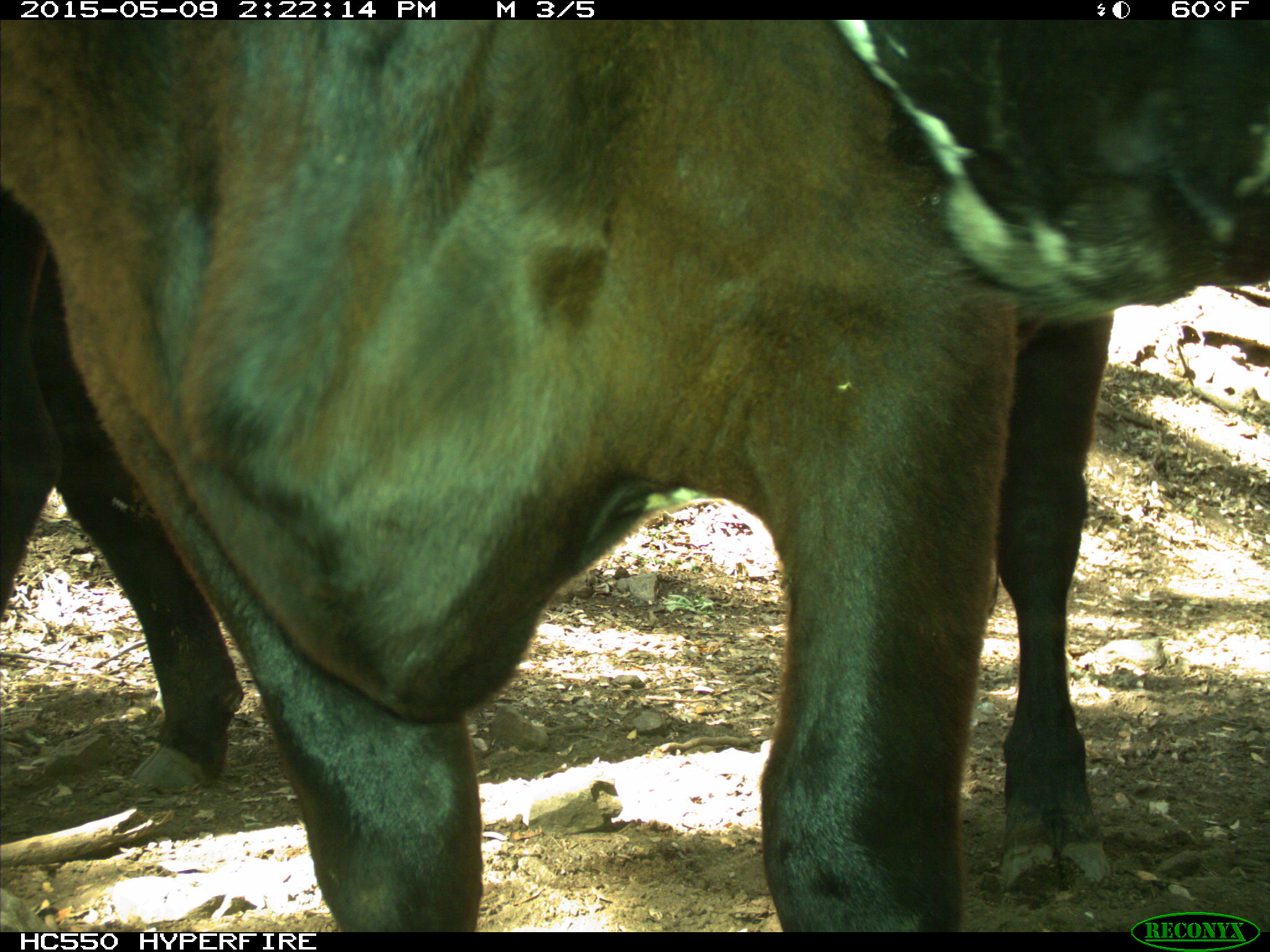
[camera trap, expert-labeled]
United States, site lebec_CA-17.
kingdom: Animalia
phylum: Chordata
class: Mammalia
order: Artiodactyla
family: Bovidae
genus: Bos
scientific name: Bos taurus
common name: domestic cow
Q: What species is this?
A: Bos taurus (domestic cow).